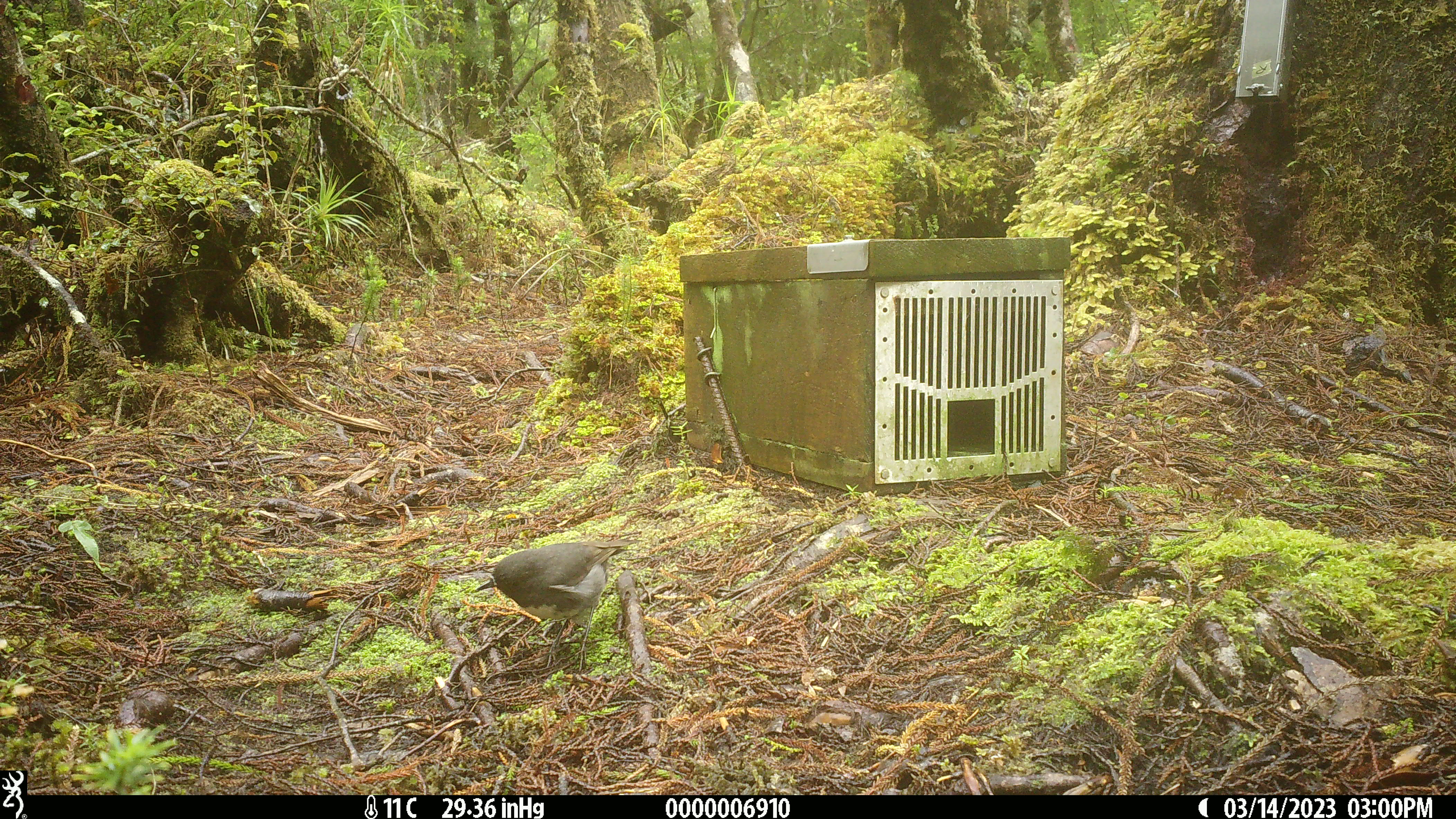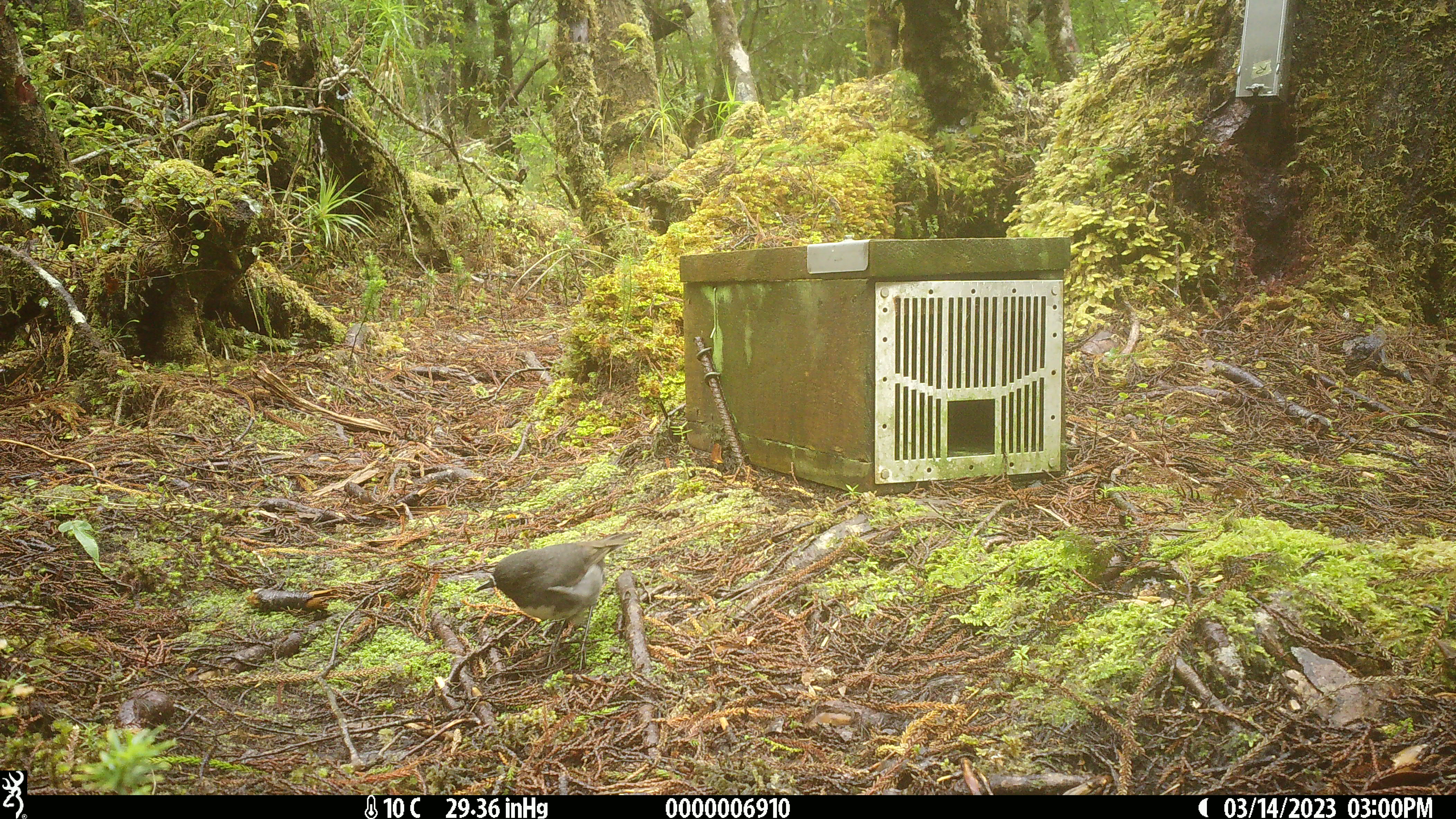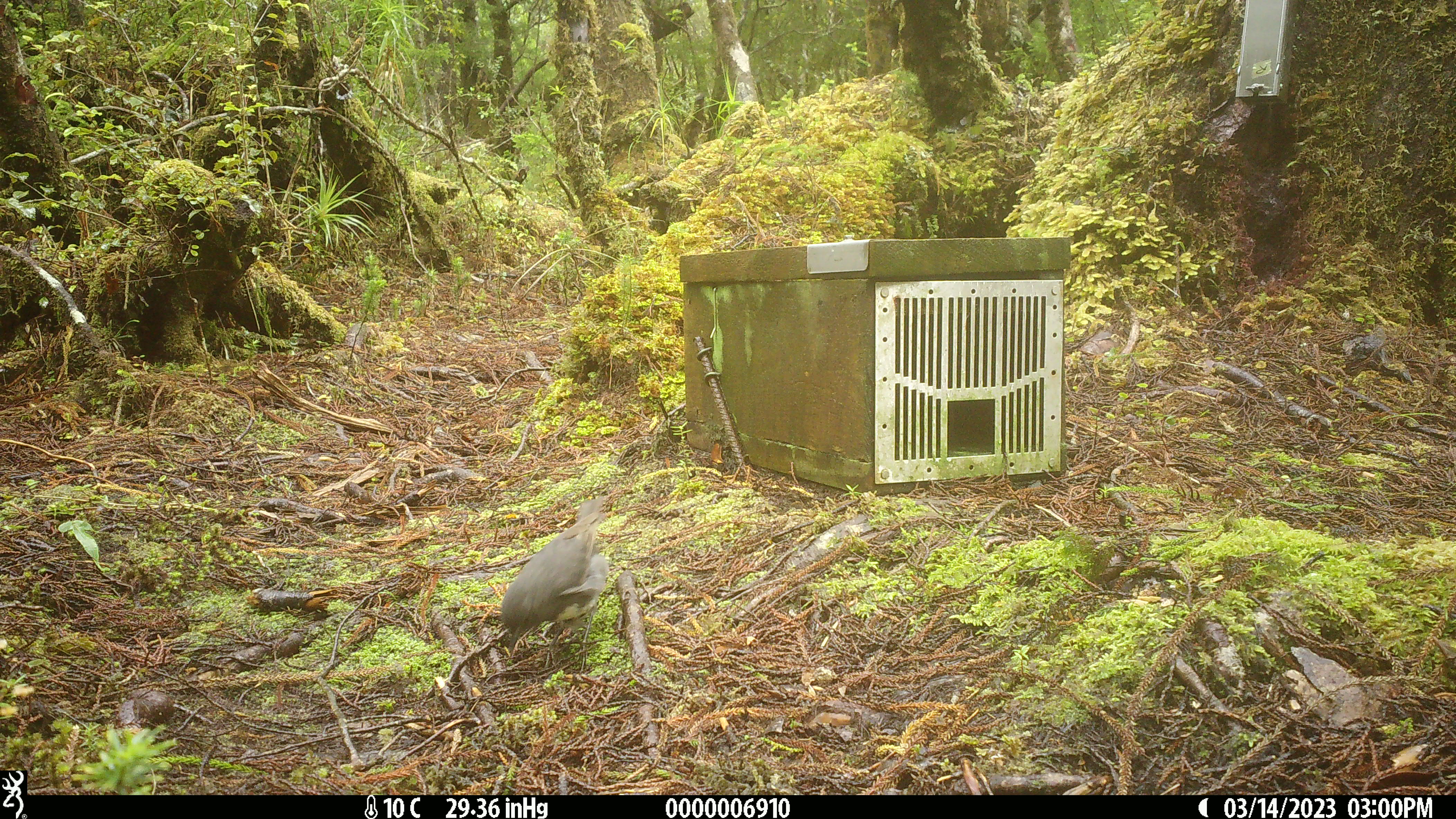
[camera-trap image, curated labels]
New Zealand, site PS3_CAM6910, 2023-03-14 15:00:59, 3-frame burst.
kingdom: Animalia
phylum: Chordata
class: Aves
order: Passeriformes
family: Petroicidae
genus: Petroica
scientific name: Petroica australis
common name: new zealand robin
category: robin